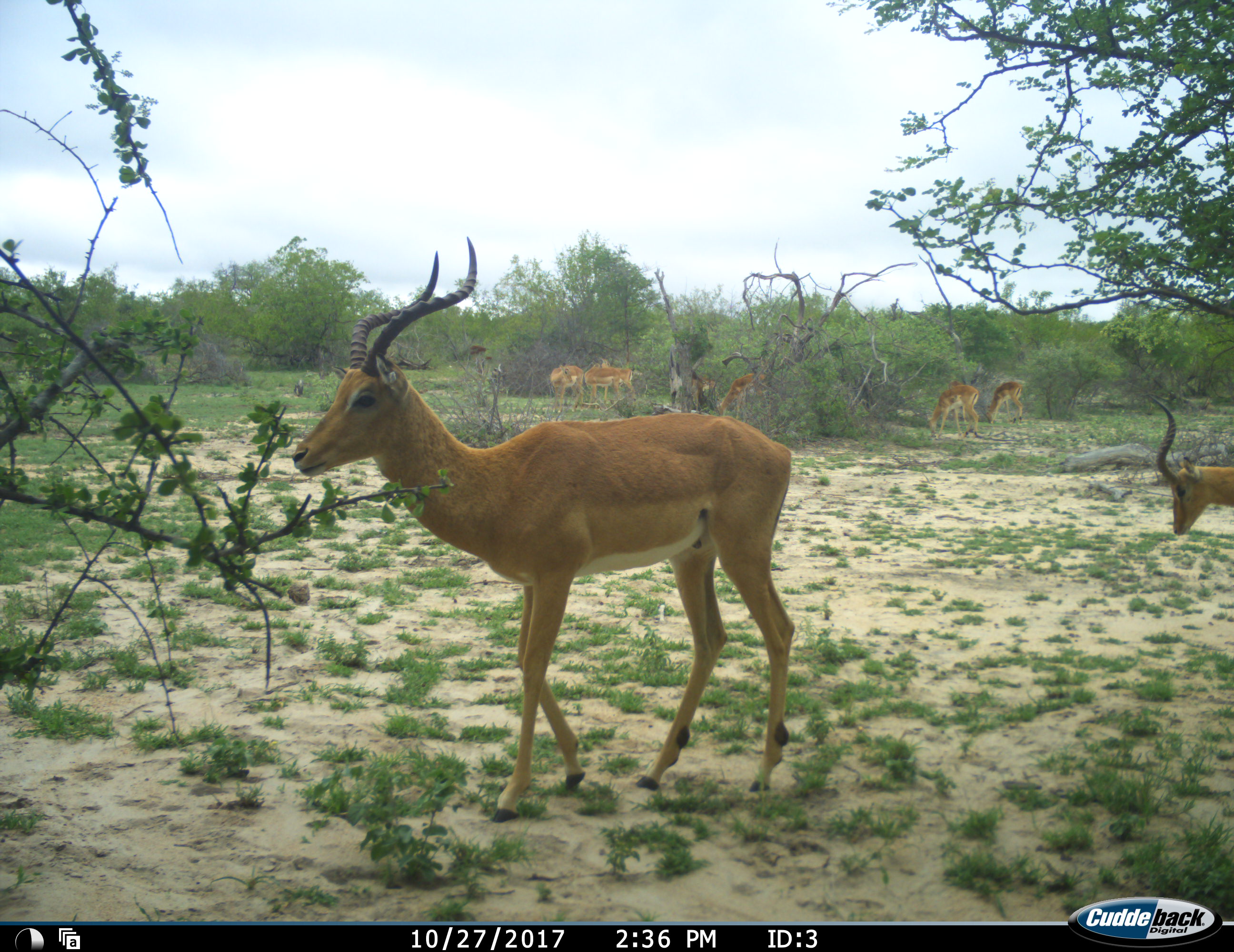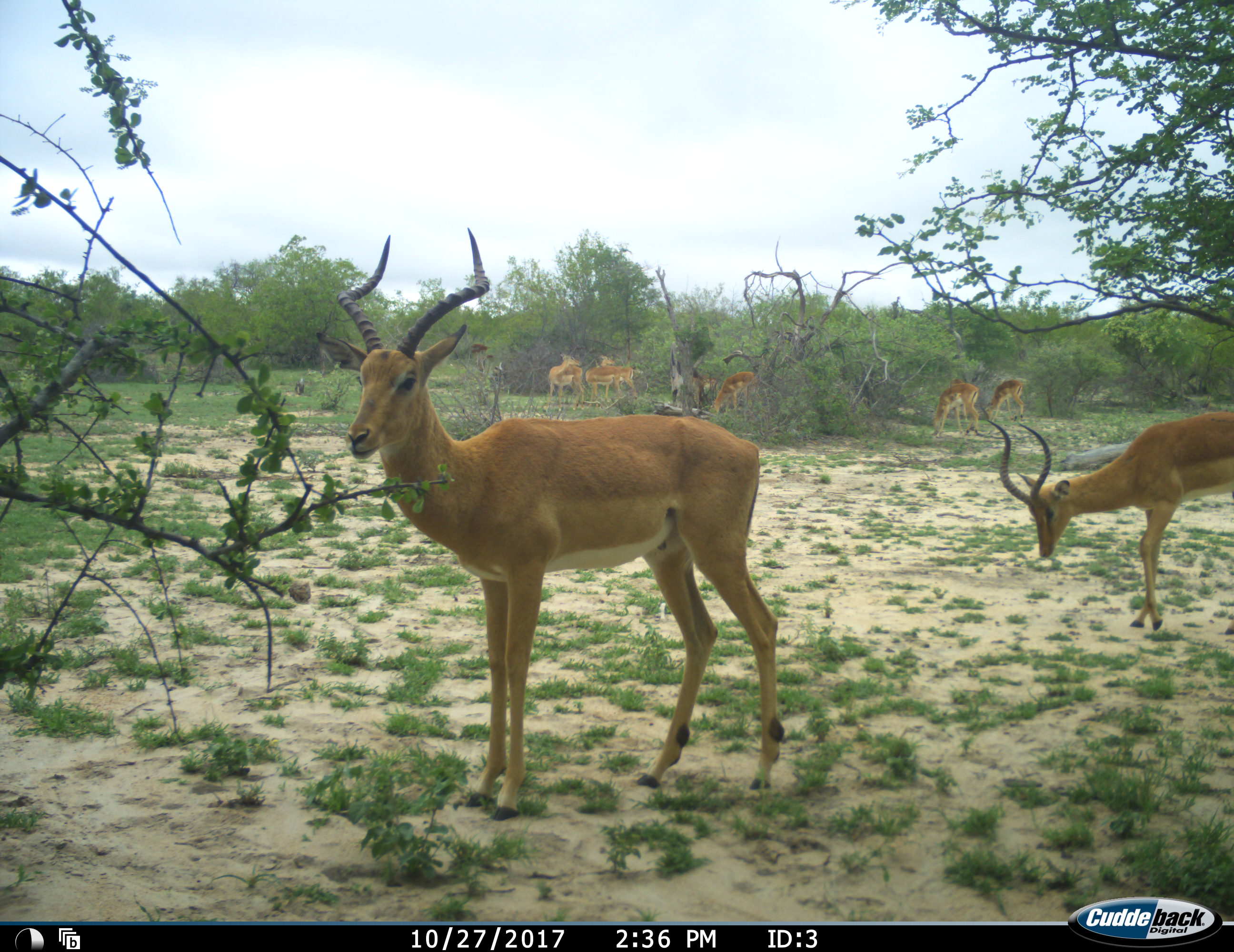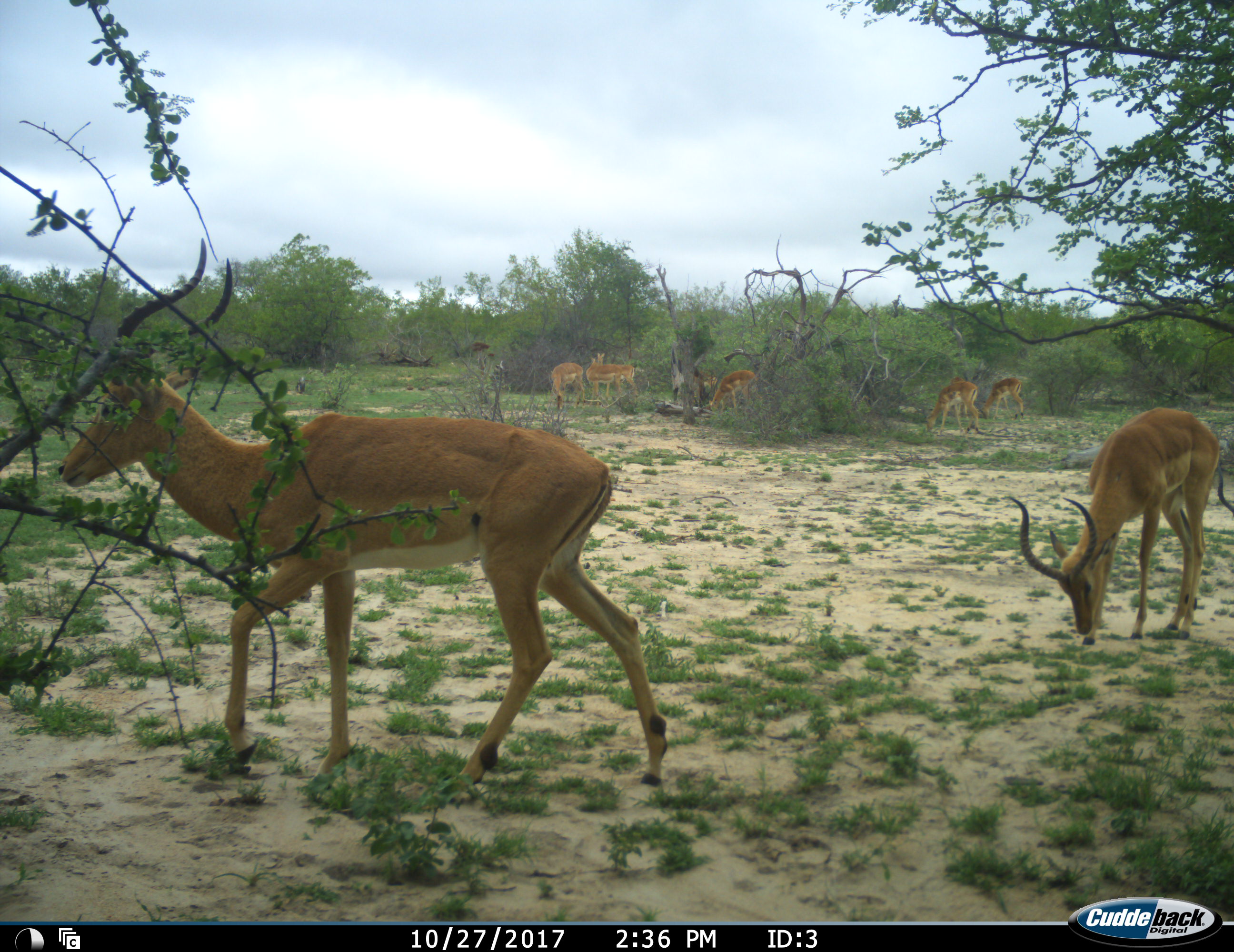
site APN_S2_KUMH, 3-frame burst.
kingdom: Animalia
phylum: Chordata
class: Mammalia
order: Artiodactyla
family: Bovidae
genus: Aepyceros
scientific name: Aepyceros melampus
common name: impala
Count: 8.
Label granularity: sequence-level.